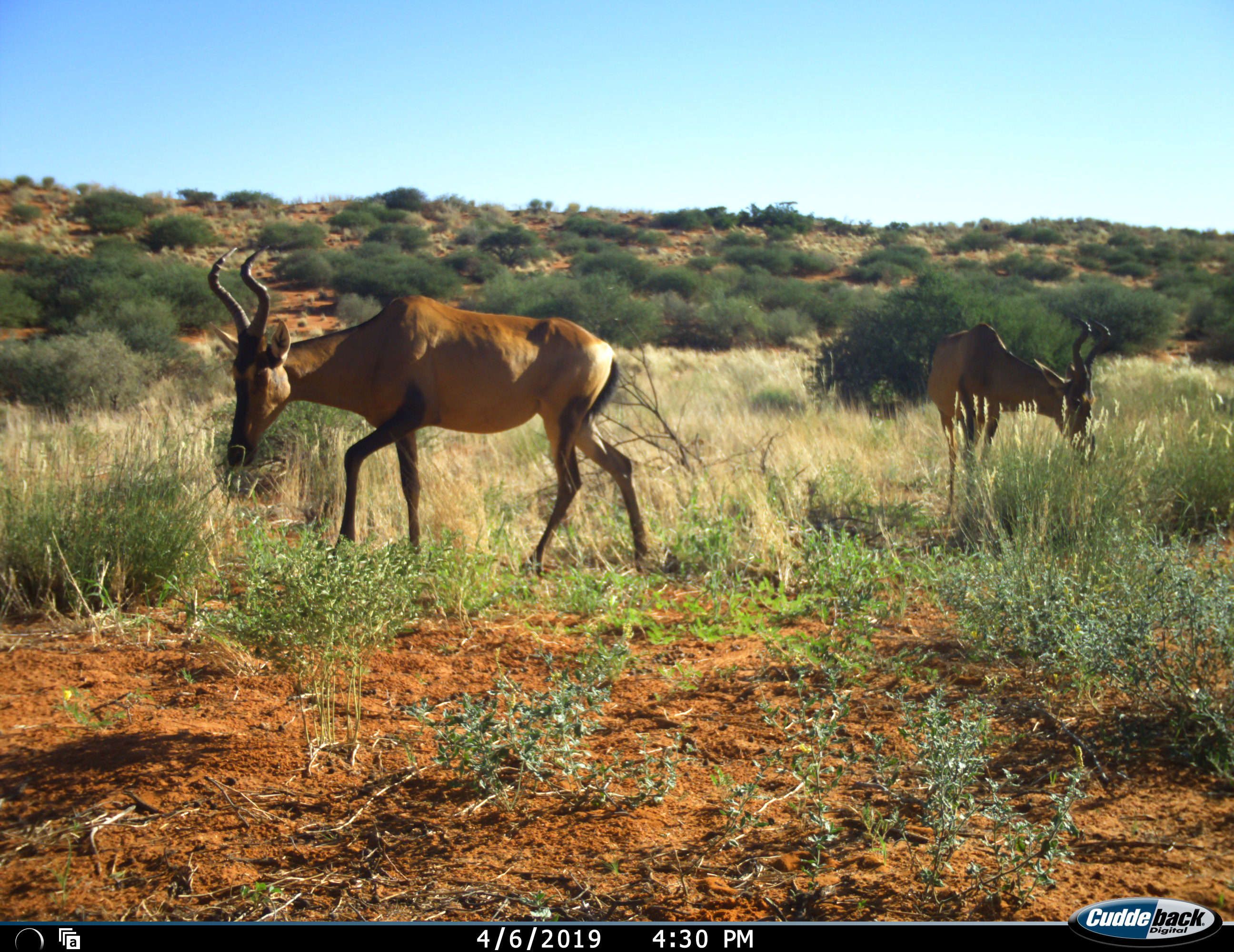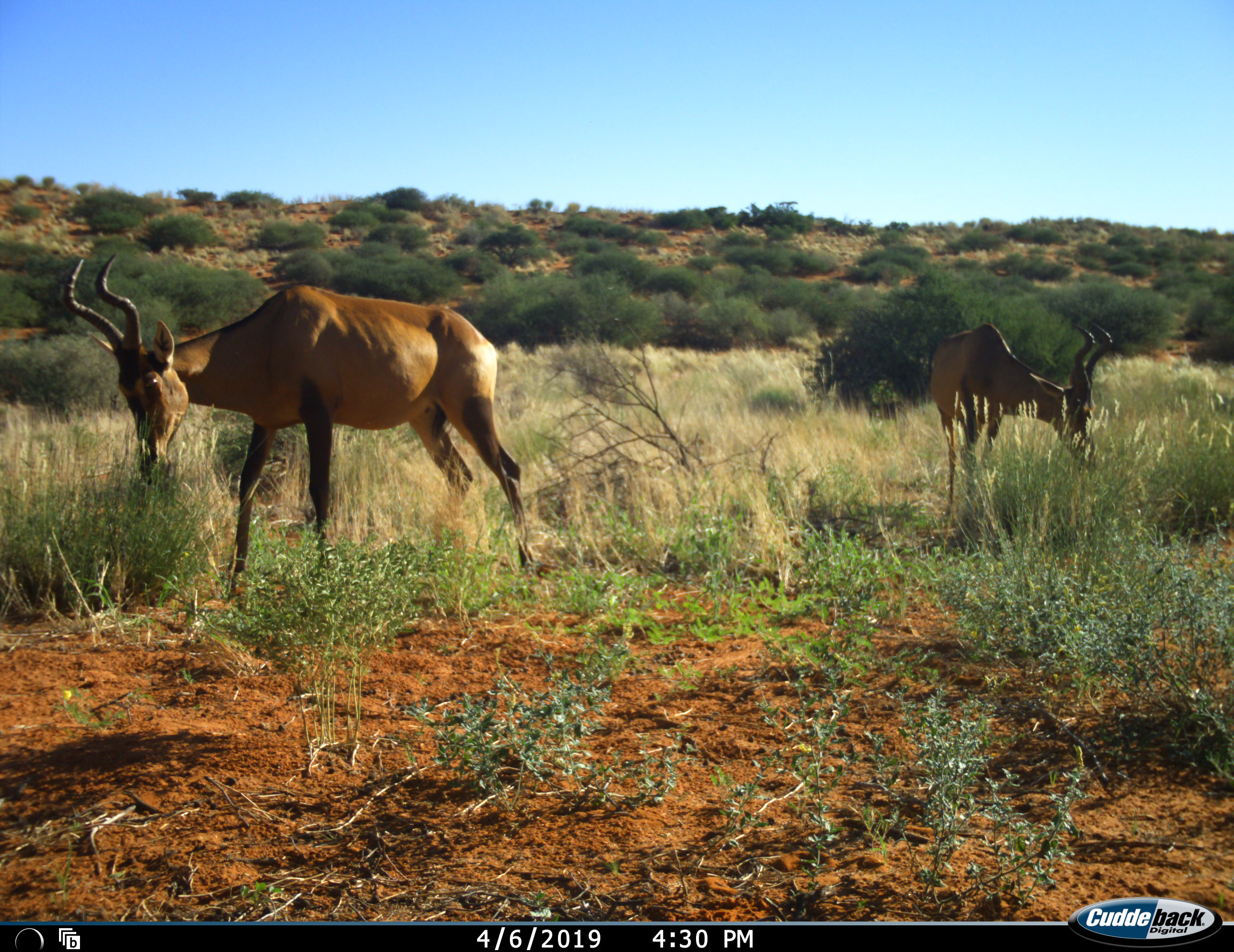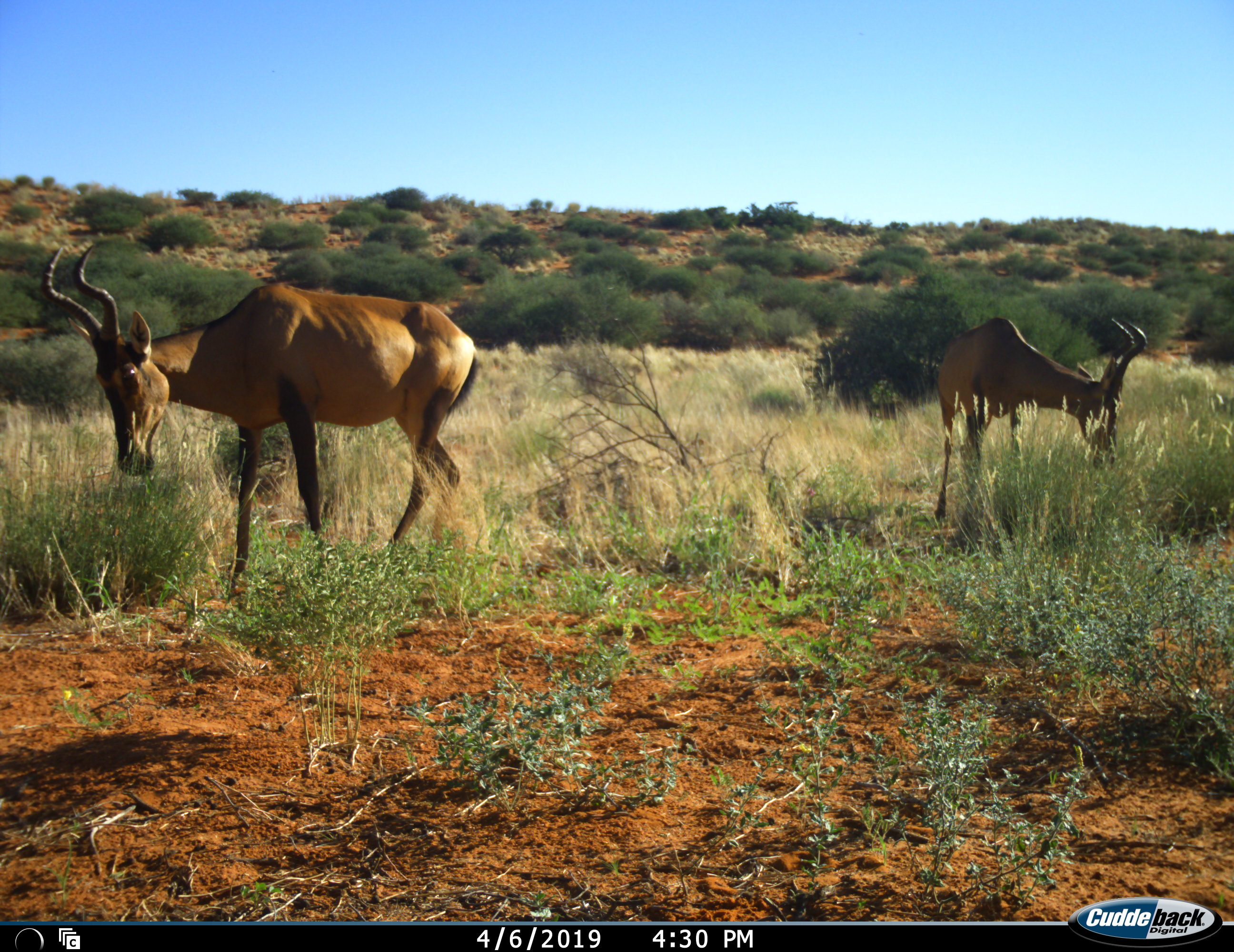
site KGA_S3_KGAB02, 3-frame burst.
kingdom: Animalia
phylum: Chordata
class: Mammalia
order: Artiodactyla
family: Bovidae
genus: Alcelaphus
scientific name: Alcelaphus buselaphus caama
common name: red hartebeest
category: hartebeestred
Hartebeestred (red hartebeest) (Alcelaphus buselaphus caama), count 2. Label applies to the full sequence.